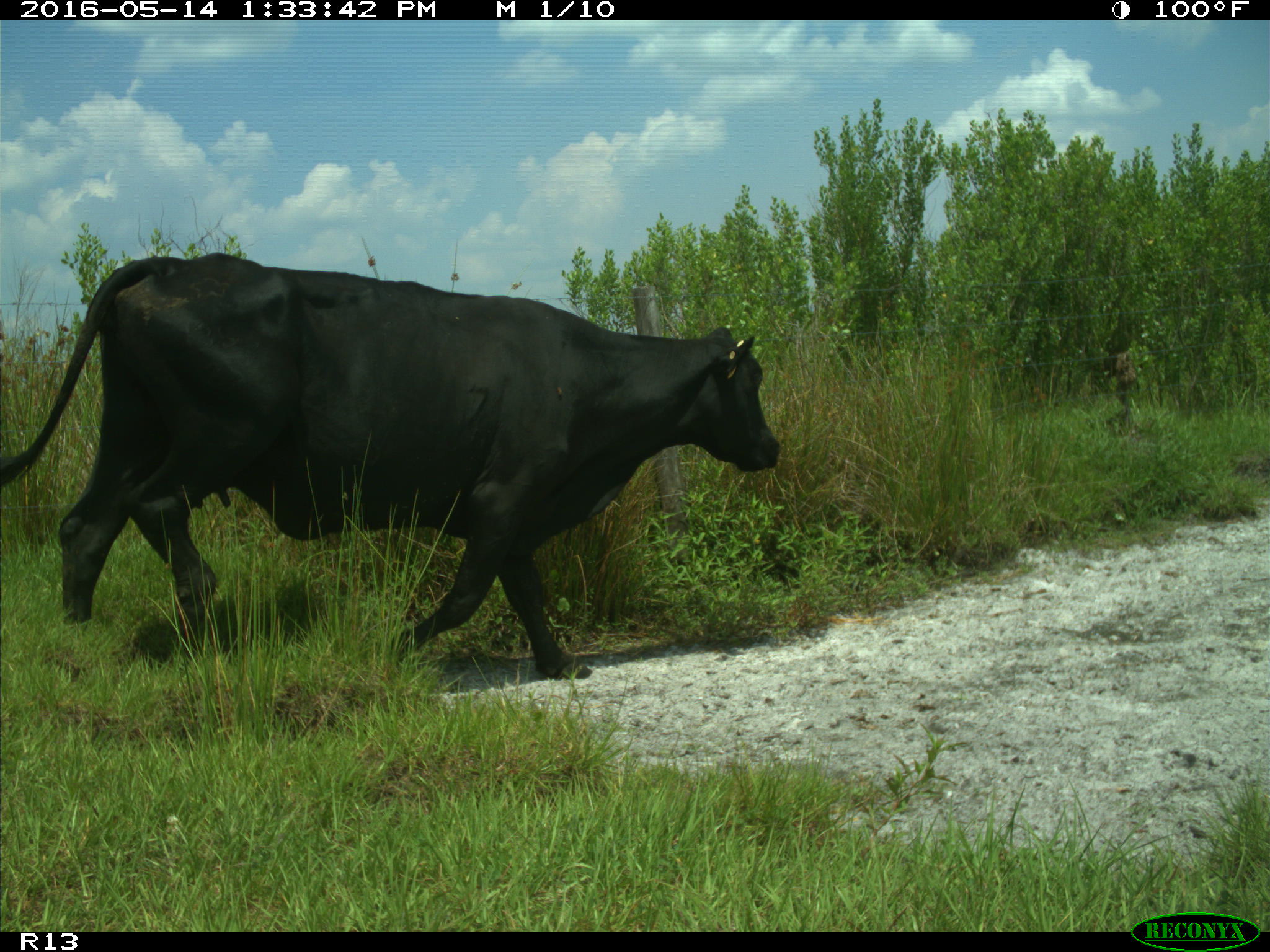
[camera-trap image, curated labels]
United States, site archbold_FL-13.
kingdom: Animalia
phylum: Chordata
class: Mammalia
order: Artiodactyla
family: Bovidae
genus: Bos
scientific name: Bos taurus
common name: domestic cow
Bos taurus (domestic cow).